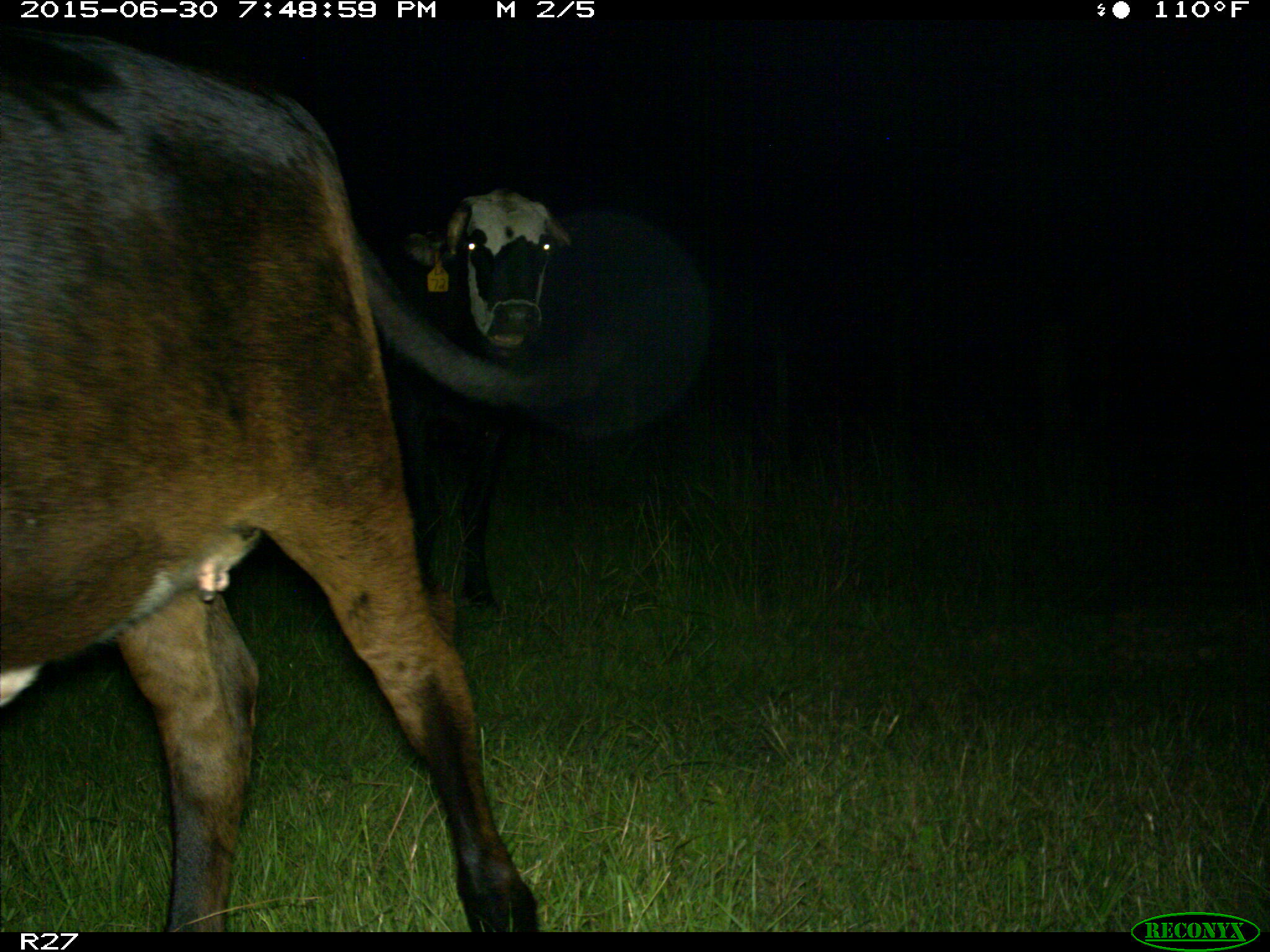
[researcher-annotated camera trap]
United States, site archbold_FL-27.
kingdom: Animalia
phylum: Chordata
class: Mammalia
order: Artiodactyla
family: Bovidae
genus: Bos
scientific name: Bos taurus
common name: domestic cow